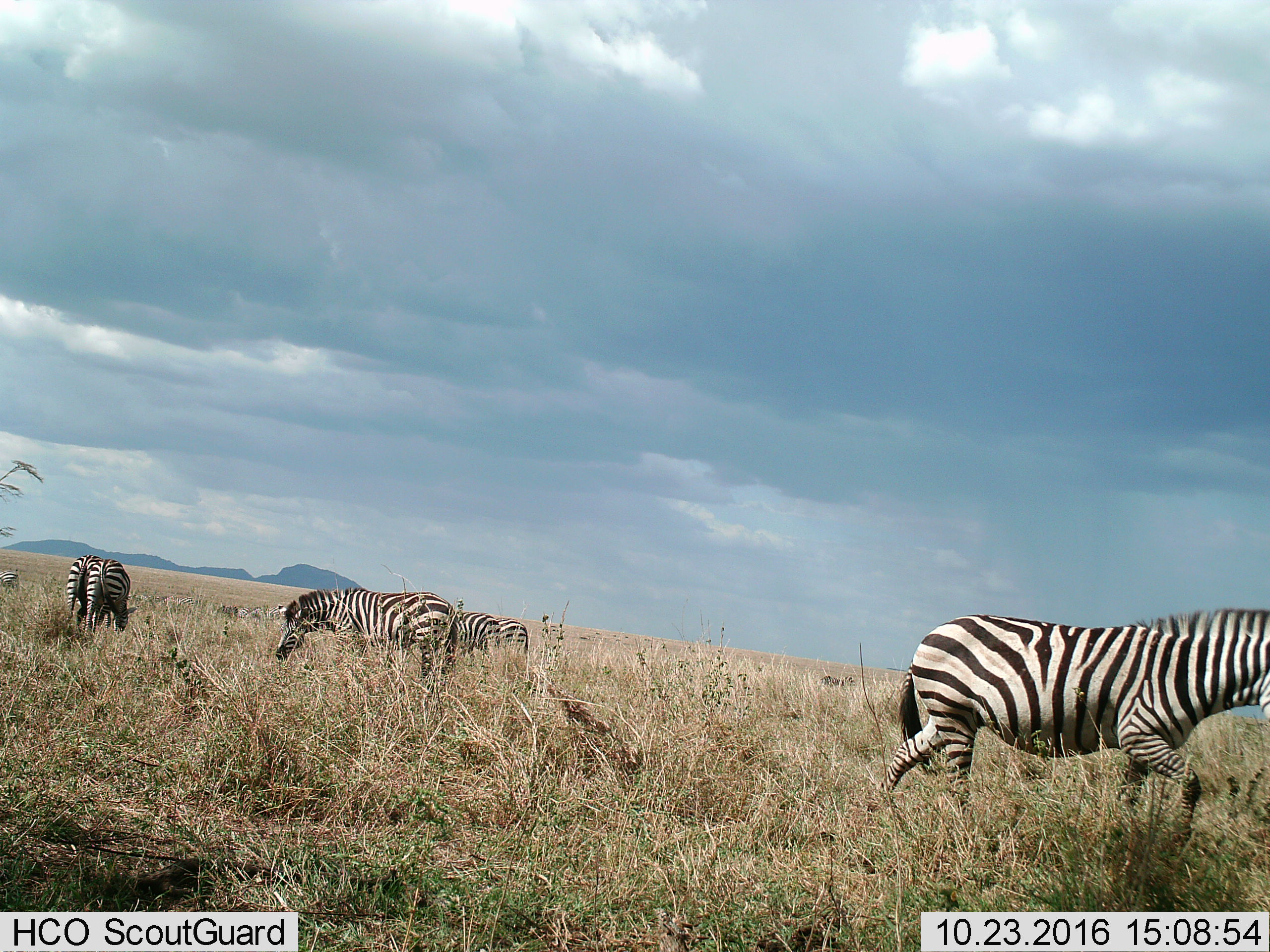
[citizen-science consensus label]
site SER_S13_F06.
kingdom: Animalia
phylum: Chordata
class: Mammalia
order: Perissodactyla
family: Equidae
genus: Equus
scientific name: Equus quagga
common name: plains zebra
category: zebraplains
Zebraplains (plains zebra) (Equus quagga), count 11-50. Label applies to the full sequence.